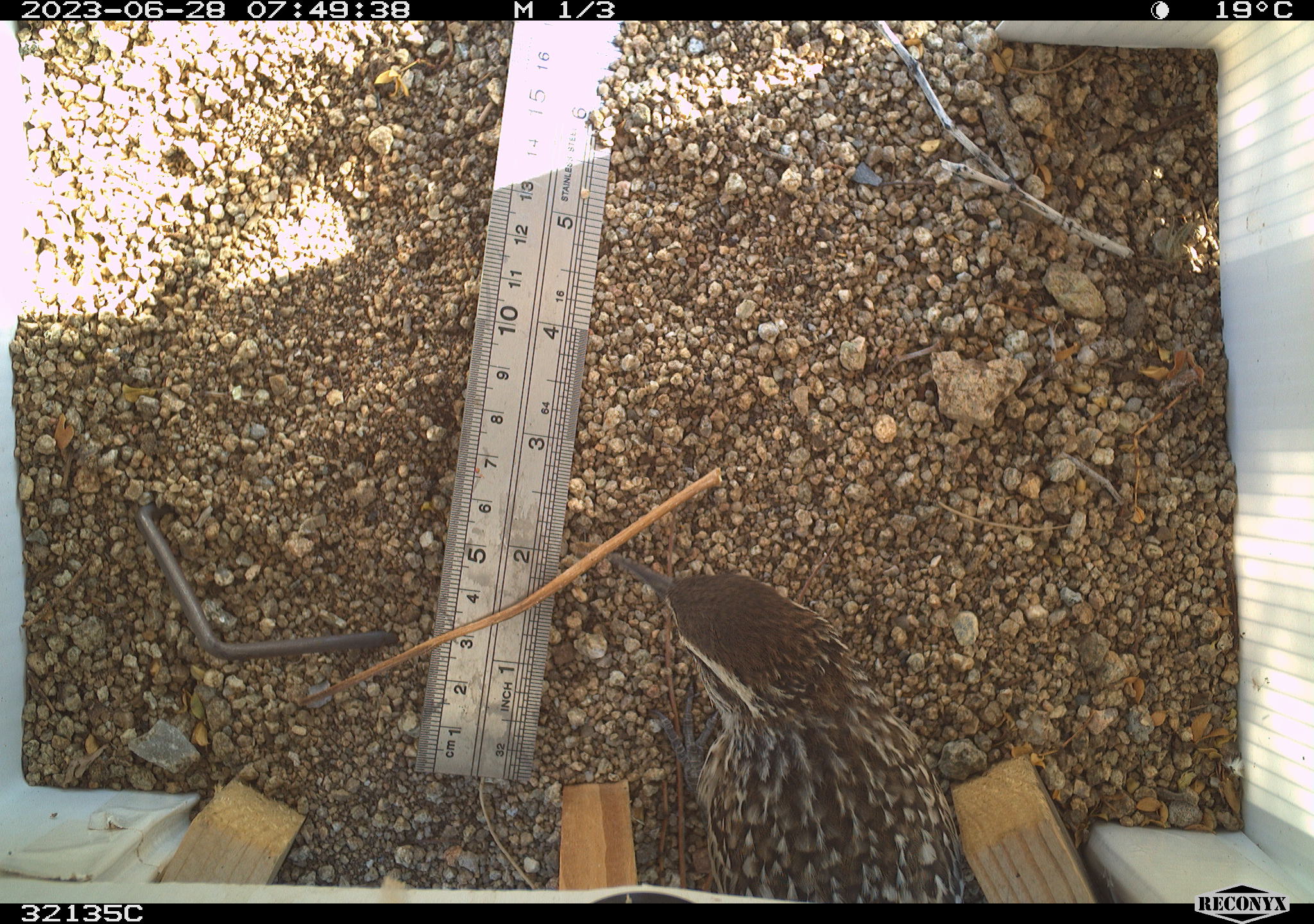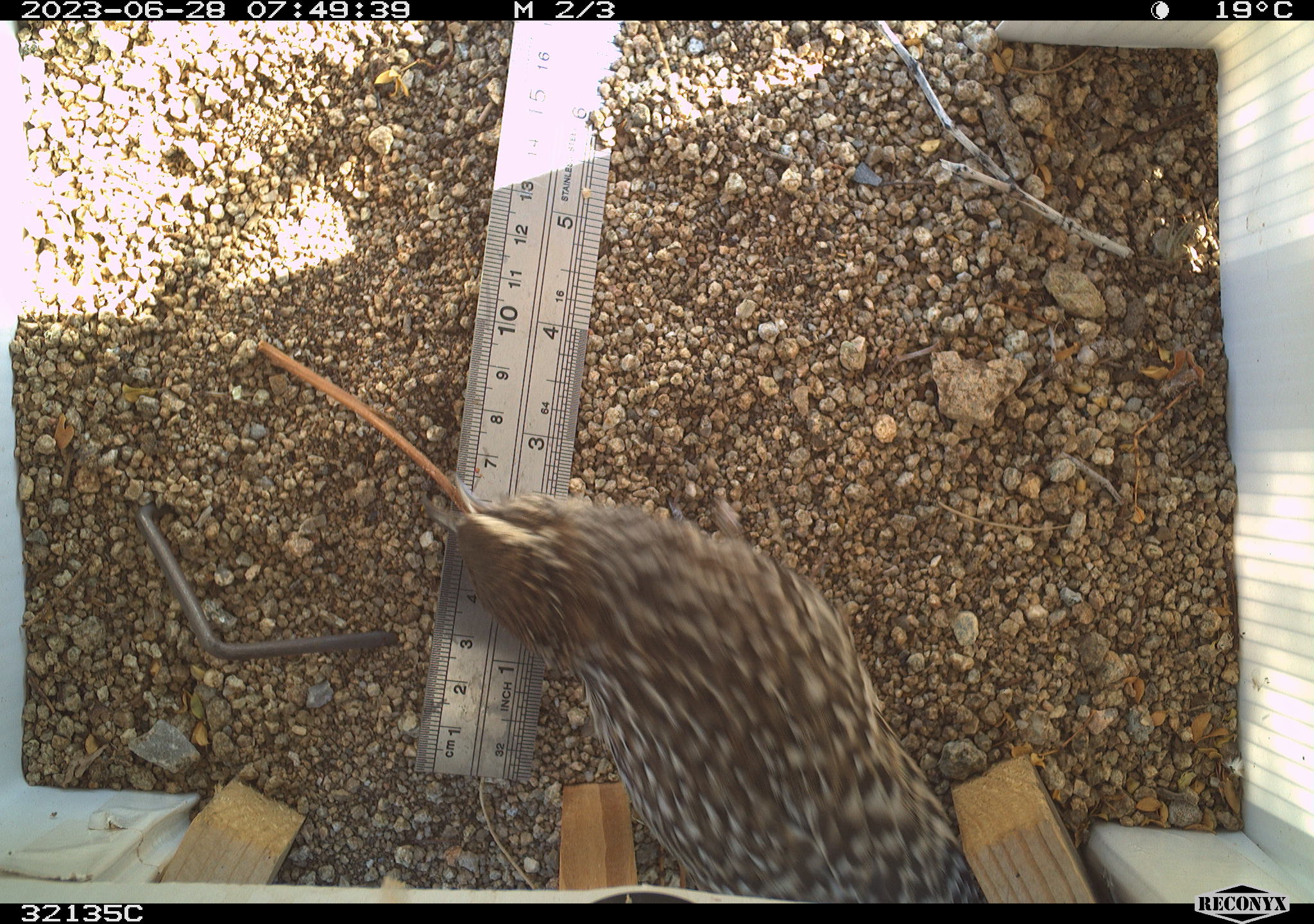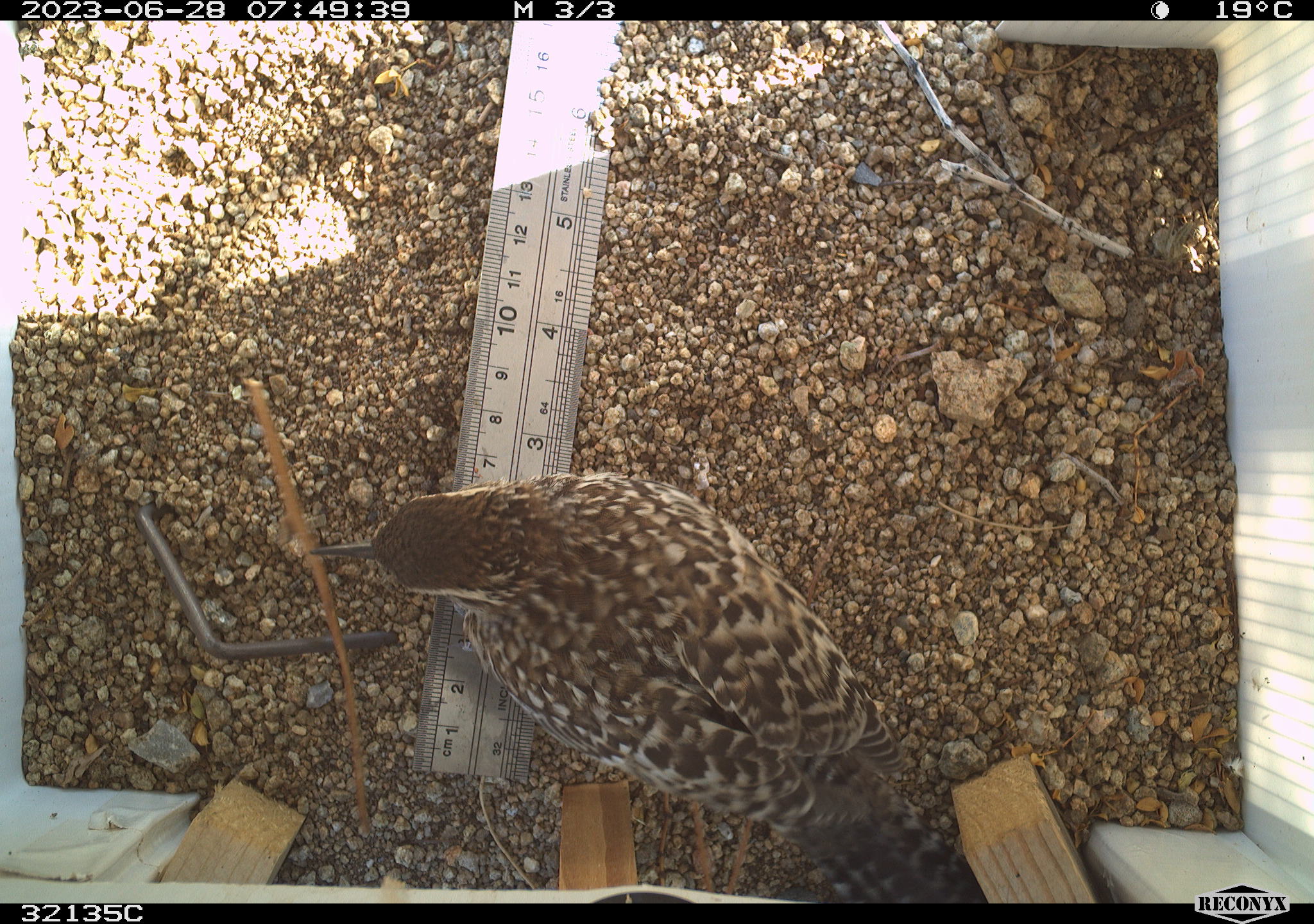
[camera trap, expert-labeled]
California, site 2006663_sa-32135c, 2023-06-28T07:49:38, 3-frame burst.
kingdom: Animalia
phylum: Chordata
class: Aves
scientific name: Aves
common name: bird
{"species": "bird (Aves)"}